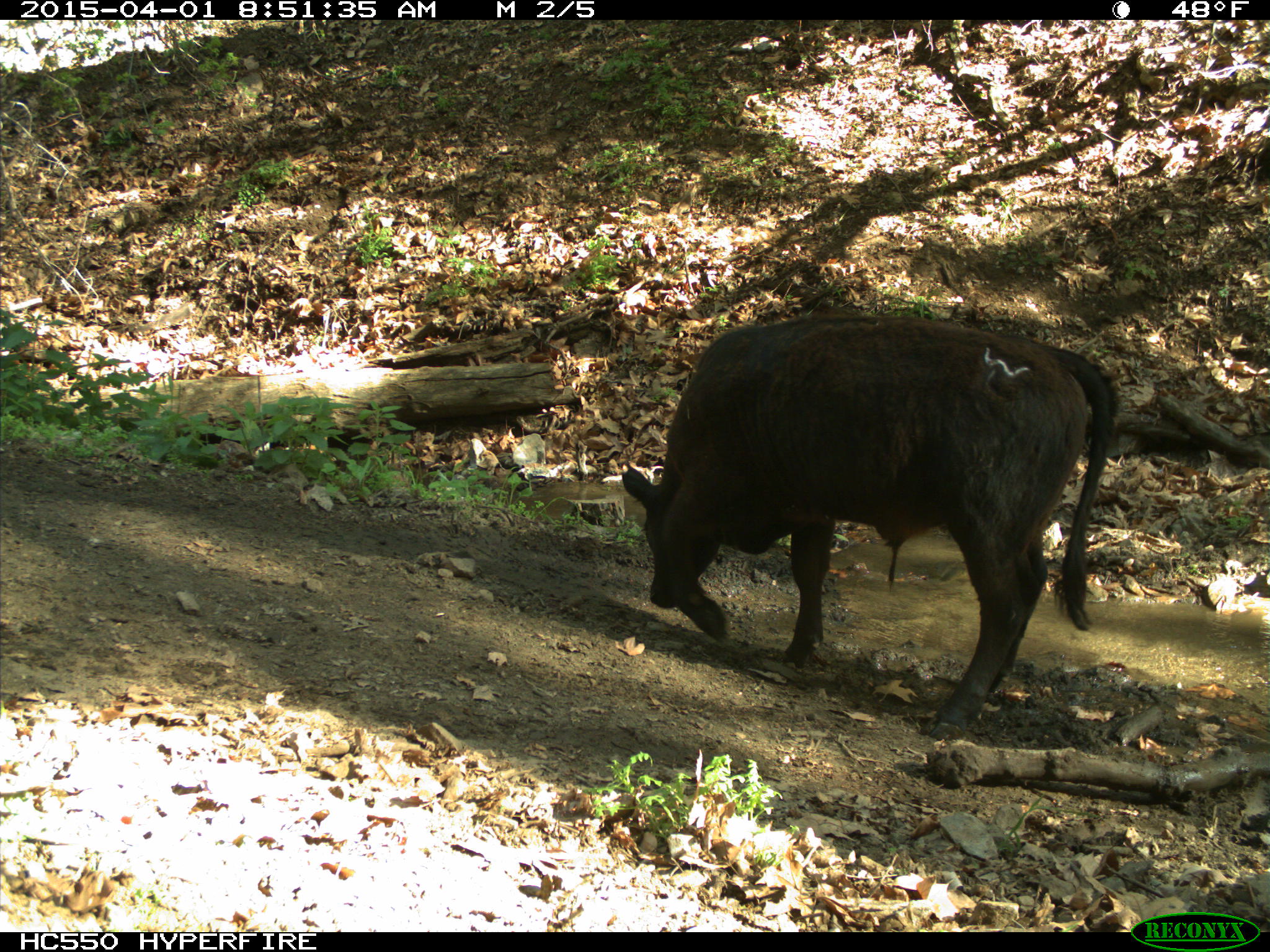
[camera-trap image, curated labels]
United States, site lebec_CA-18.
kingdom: Animalia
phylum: Chordata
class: Mammalia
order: Artiodactyla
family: Bovidae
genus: Bos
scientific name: Bos taurus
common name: domestic cow